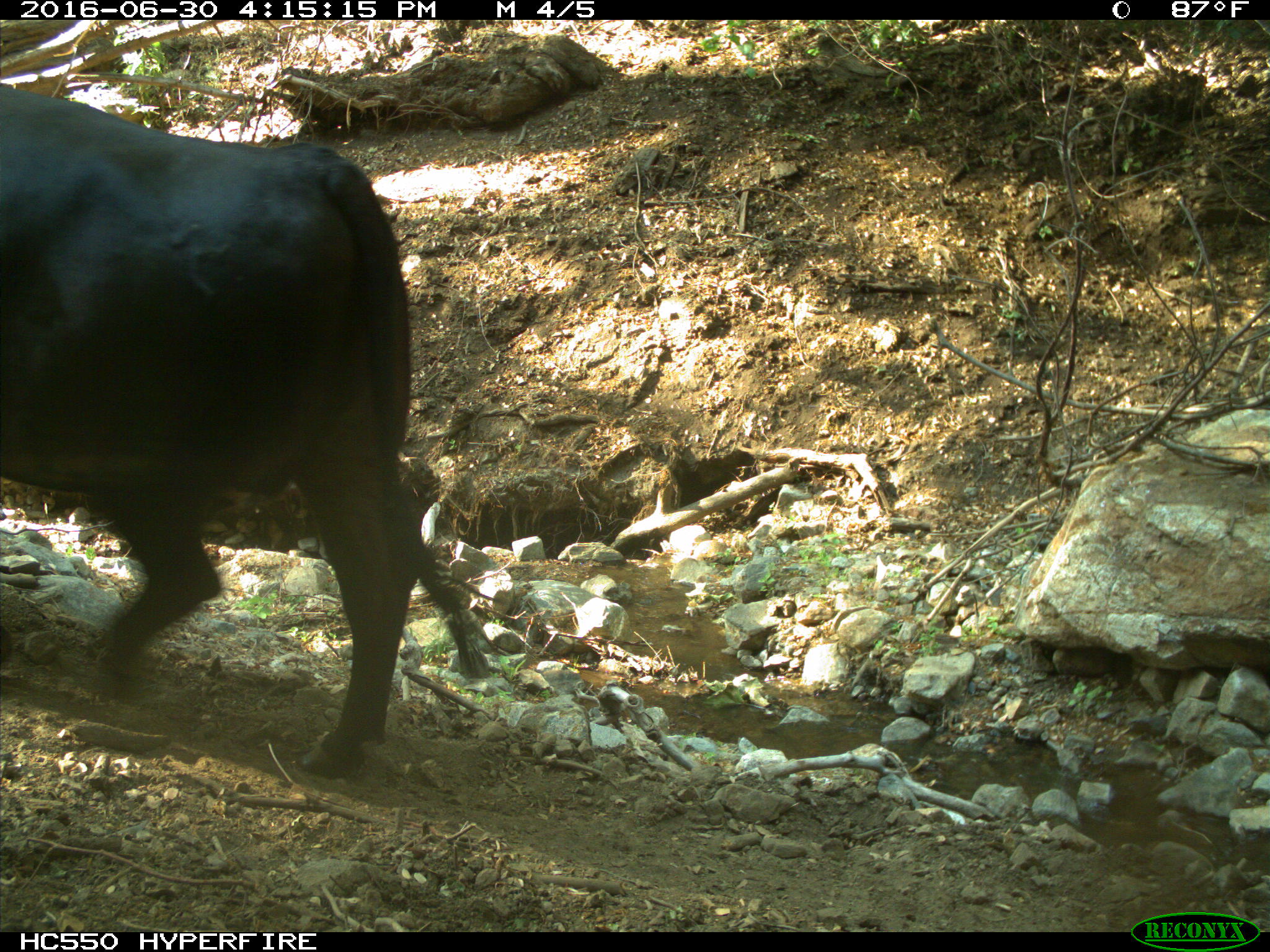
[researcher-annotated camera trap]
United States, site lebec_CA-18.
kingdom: Animalia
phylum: Chordata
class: Mammalia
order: Artiodactyla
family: Bovidae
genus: Bos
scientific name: Bos taurus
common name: domestic cow